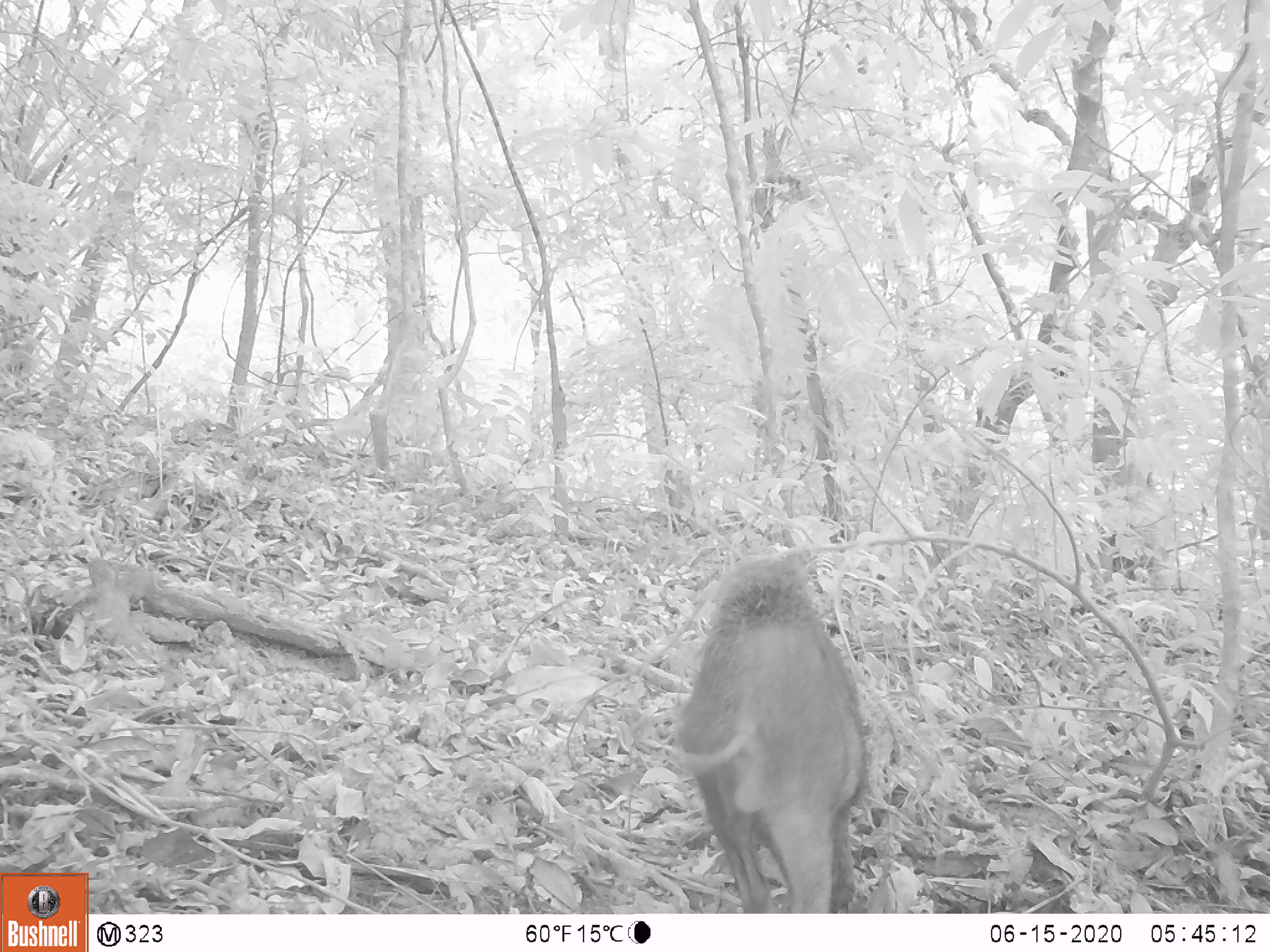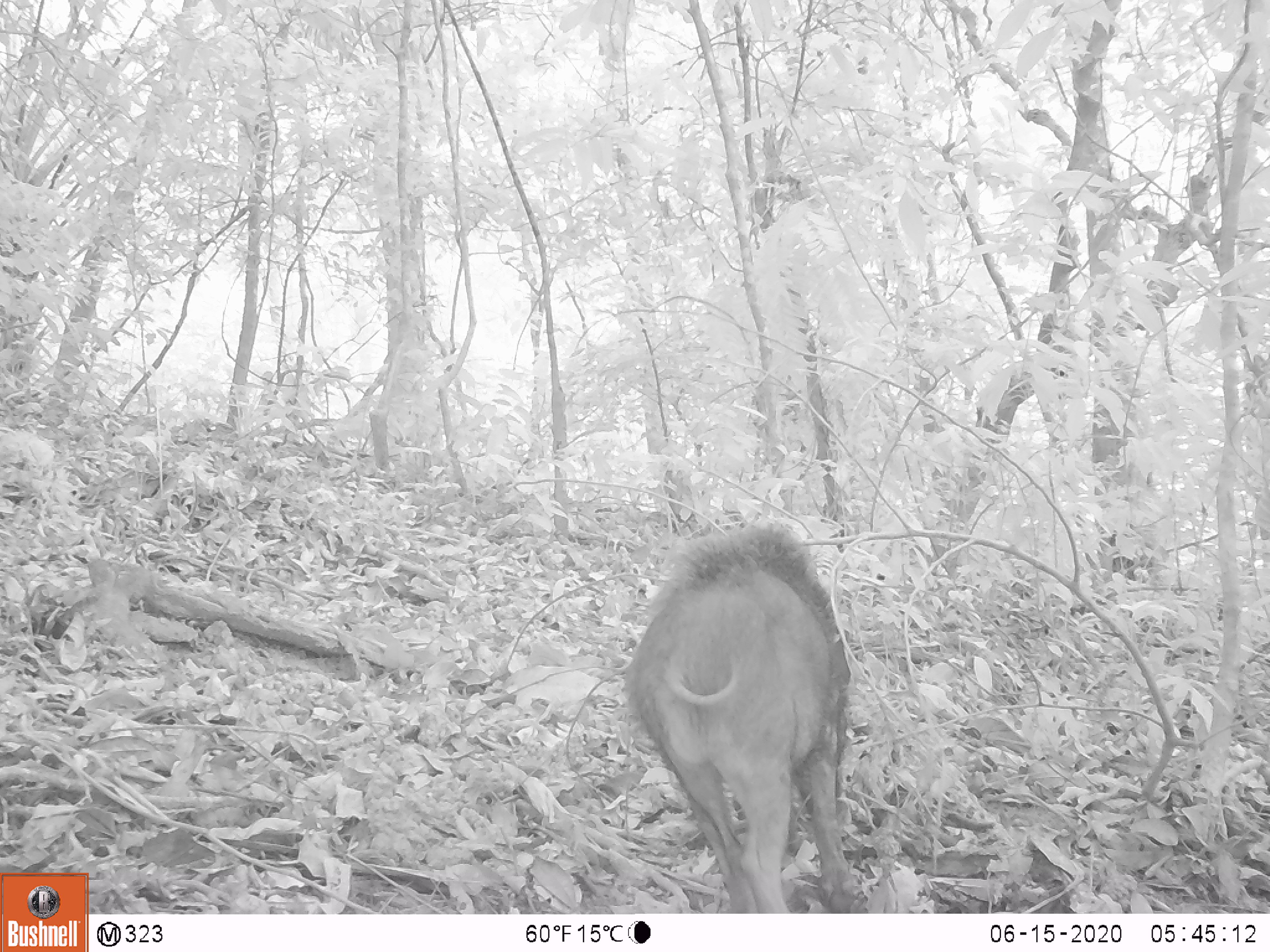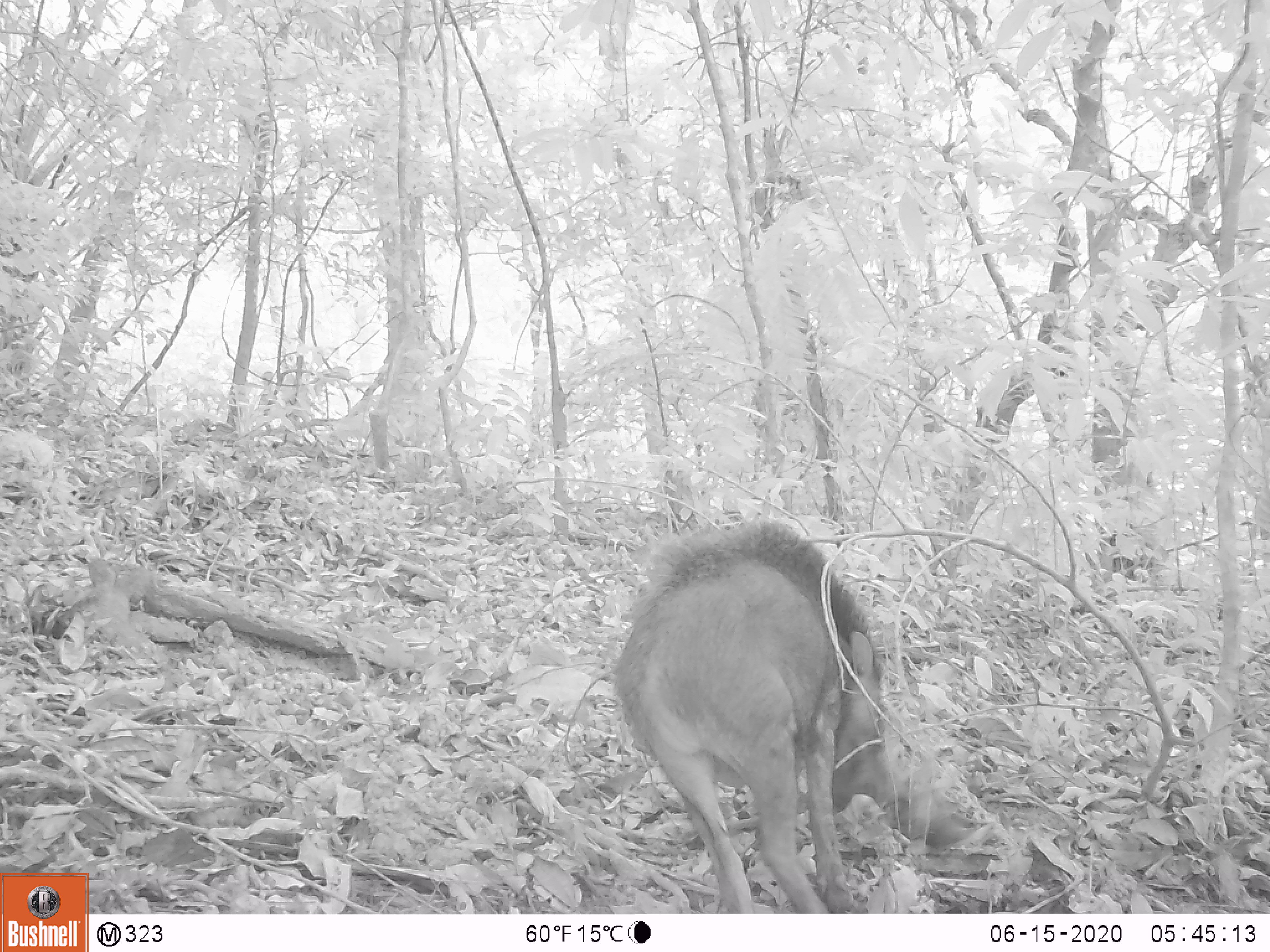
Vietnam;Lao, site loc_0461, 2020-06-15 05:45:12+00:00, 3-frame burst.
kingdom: Animalia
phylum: Chordata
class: Mammalia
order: Artiodactyla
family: Suidae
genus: Sus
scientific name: Sus scrofa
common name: eurasian wild pig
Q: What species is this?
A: Eurasian wild pig (Sus scrofa).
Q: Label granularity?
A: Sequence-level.